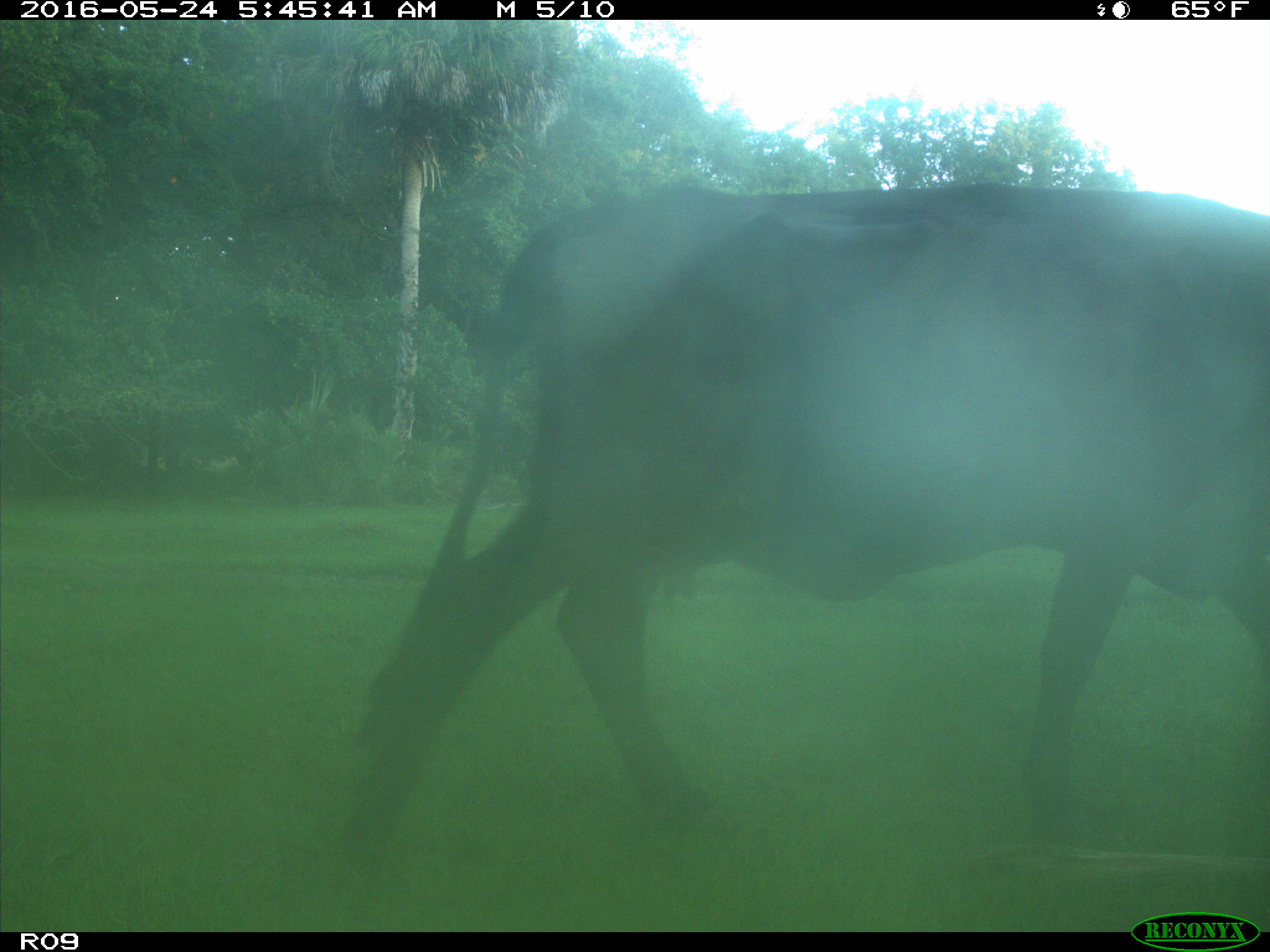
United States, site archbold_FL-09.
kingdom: Animalia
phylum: Chordata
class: Mammalia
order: Artiodactyla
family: Bovidae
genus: Bos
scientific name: Bos taurus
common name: domestic cow